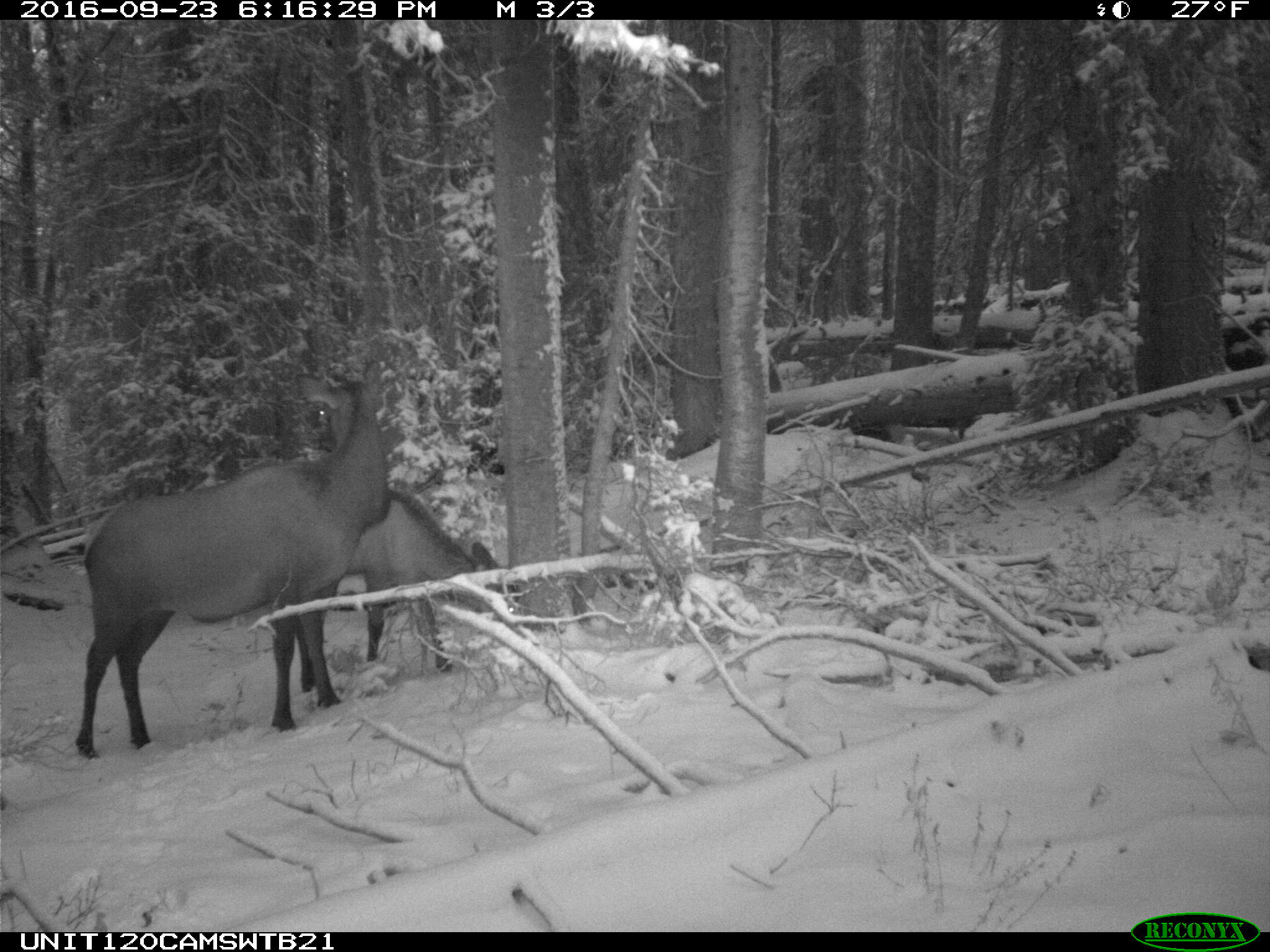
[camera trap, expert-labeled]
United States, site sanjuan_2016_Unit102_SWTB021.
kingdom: Animalia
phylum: Chordata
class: Mammalia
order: Artiodactyla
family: Cervidae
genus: Cervus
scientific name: Cervus elaphus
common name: red deer